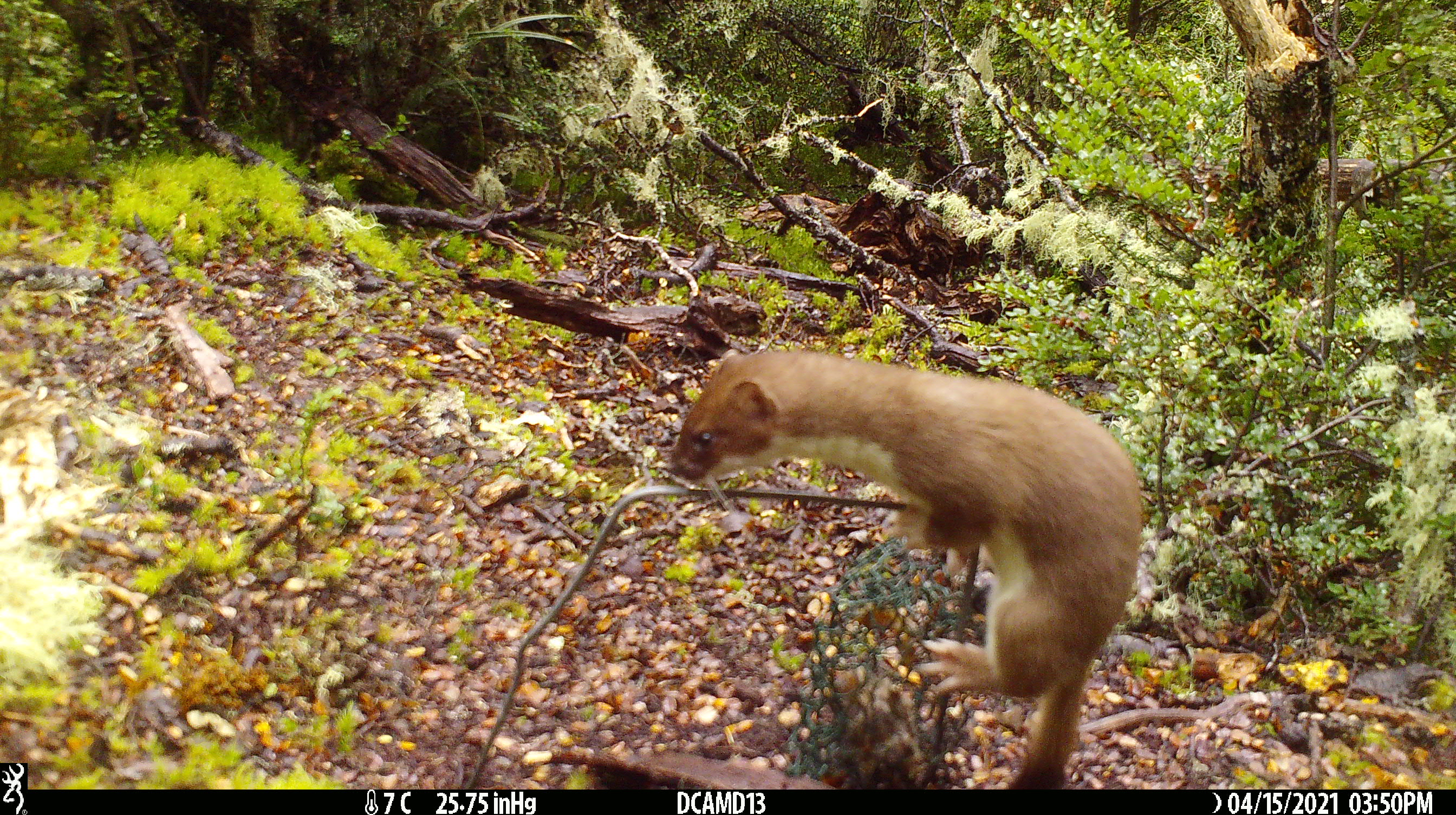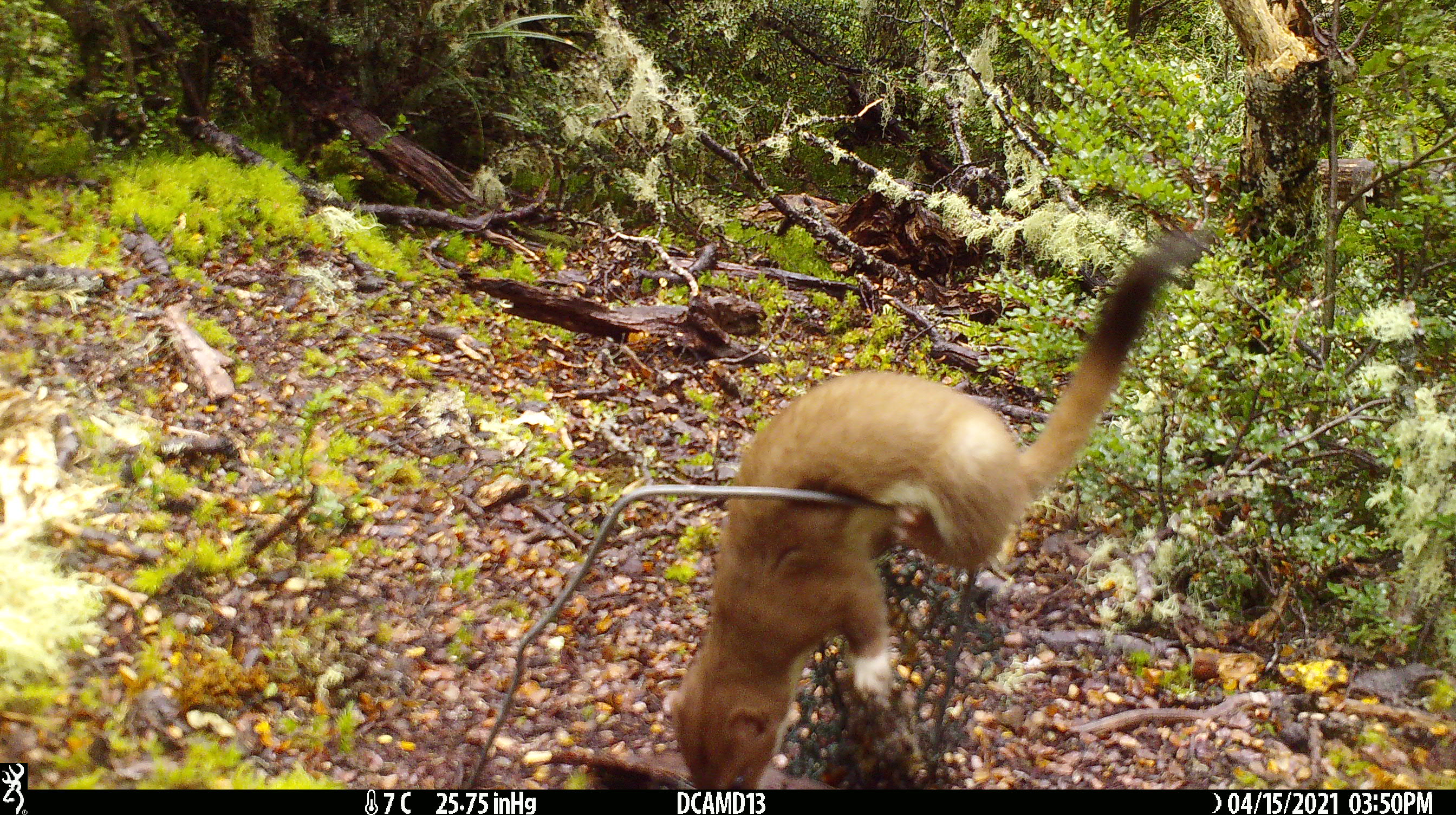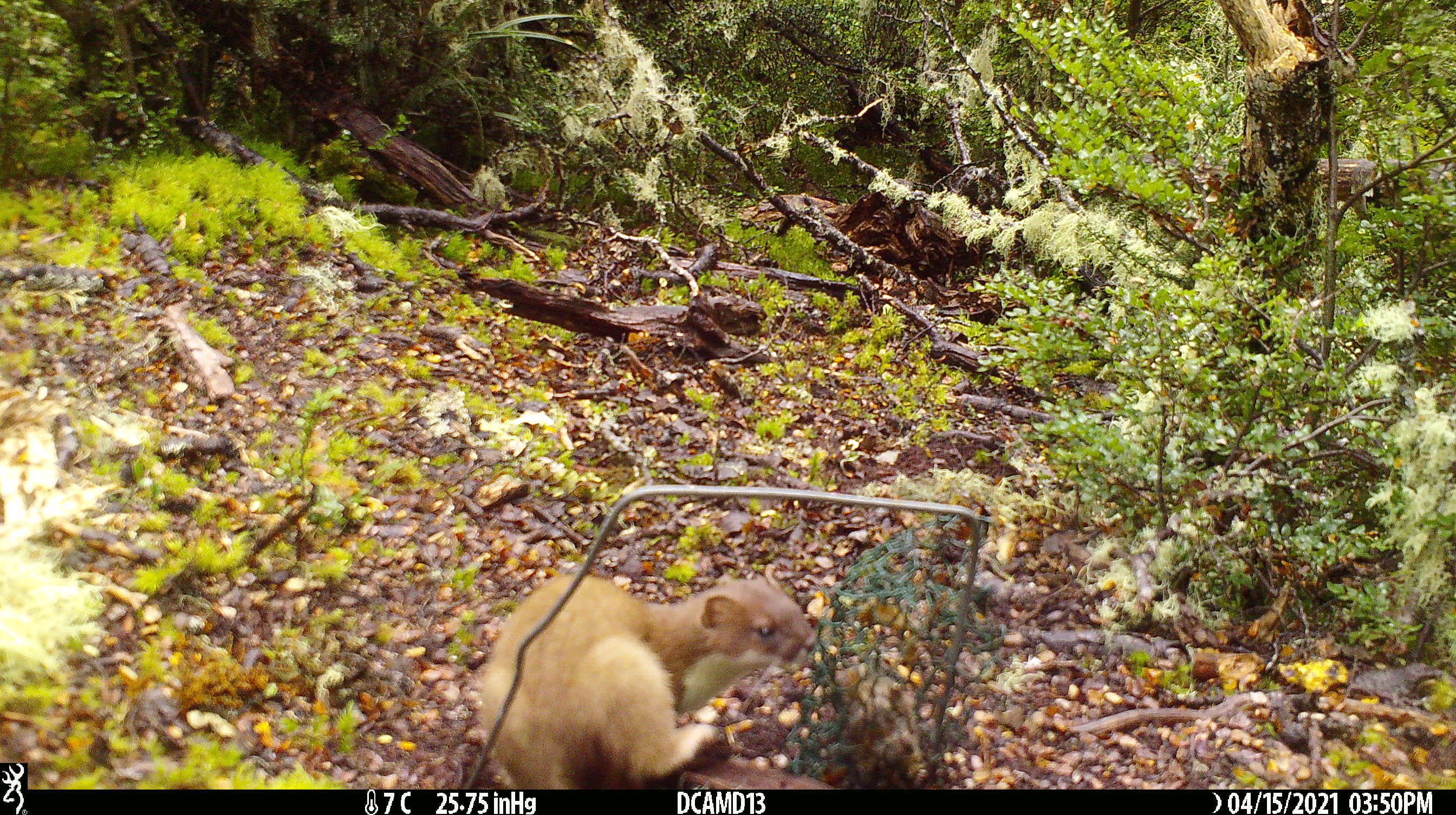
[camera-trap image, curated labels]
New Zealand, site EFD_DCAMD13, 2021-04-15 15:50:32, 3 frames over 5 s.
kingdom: Animalia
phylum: Chordata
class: Mammalia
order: Carnivora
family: Mustelidae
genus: Mustela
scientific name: Mustela erminea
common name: stoat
Stoat (Mustela erminea).